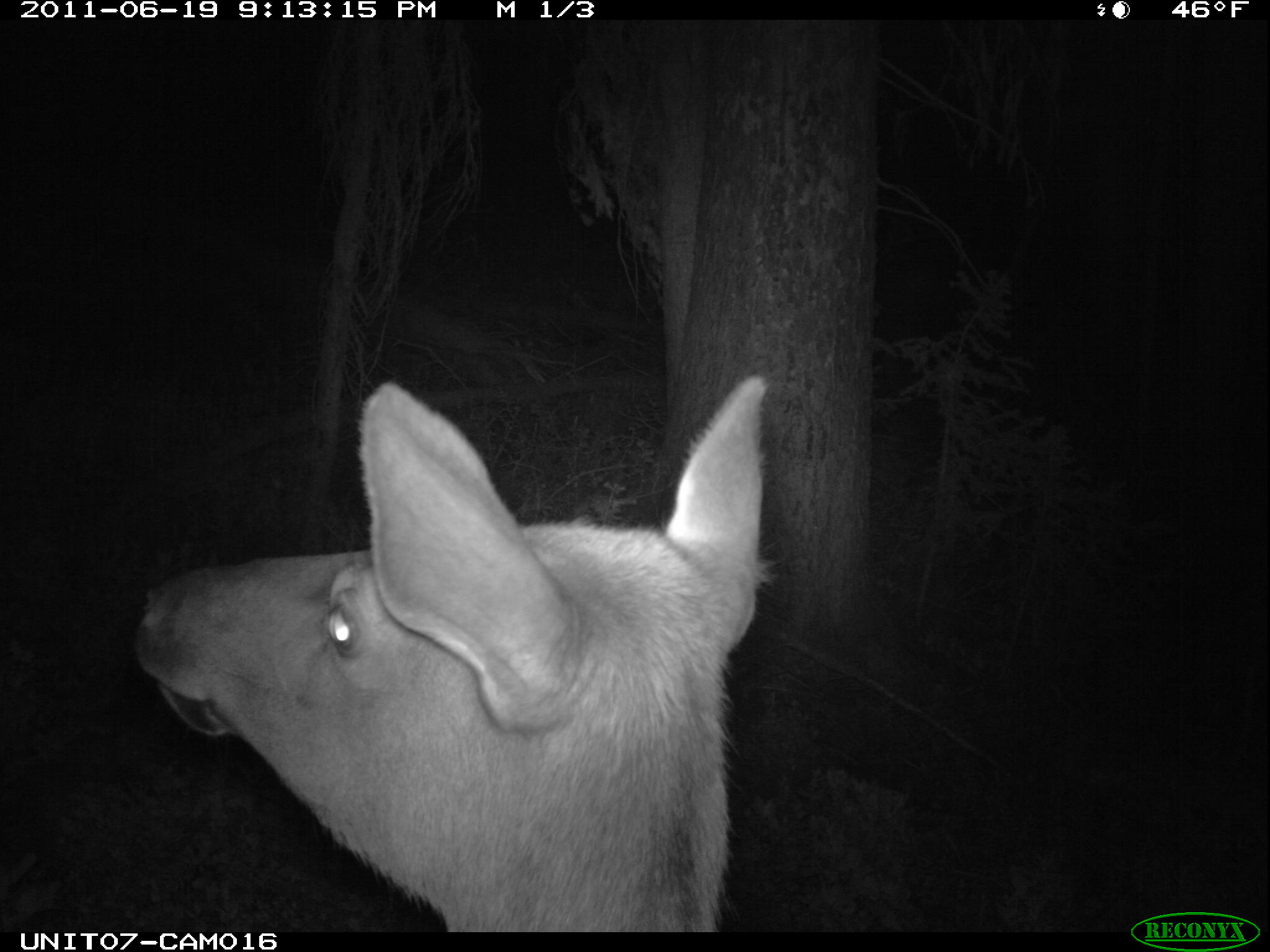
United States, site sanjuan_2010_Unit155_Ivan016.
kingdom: Animalia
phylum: Chordata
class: Mammalia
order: Artiodactyla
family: Cervidae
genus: Cervus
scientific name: Cervus elaphus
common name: red deer